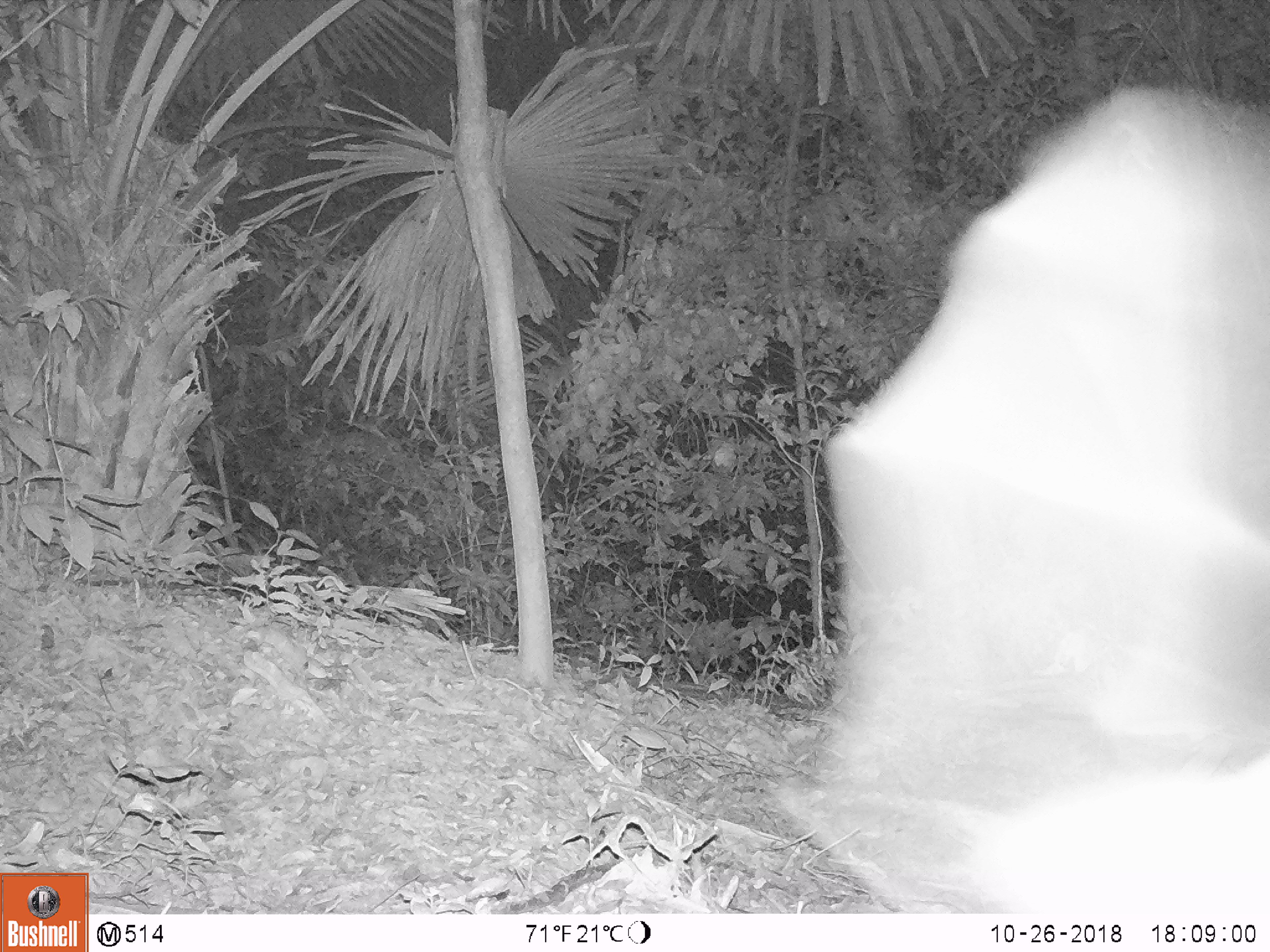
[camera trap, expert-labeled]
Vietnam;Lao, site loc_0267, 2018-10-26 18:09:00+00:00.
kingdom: Animalia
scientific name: Animalia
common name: animal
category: unidentified animal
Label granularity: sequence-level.